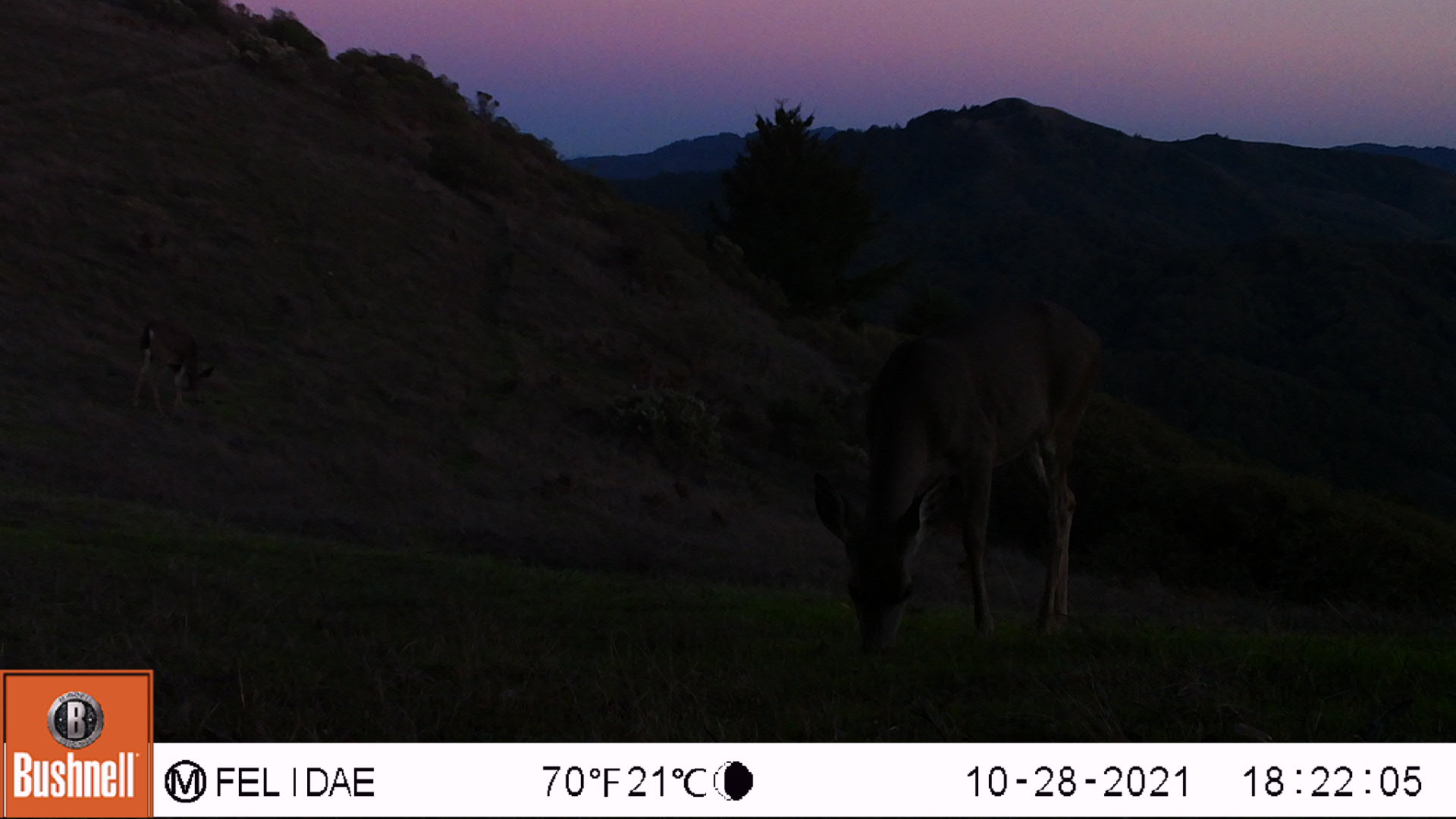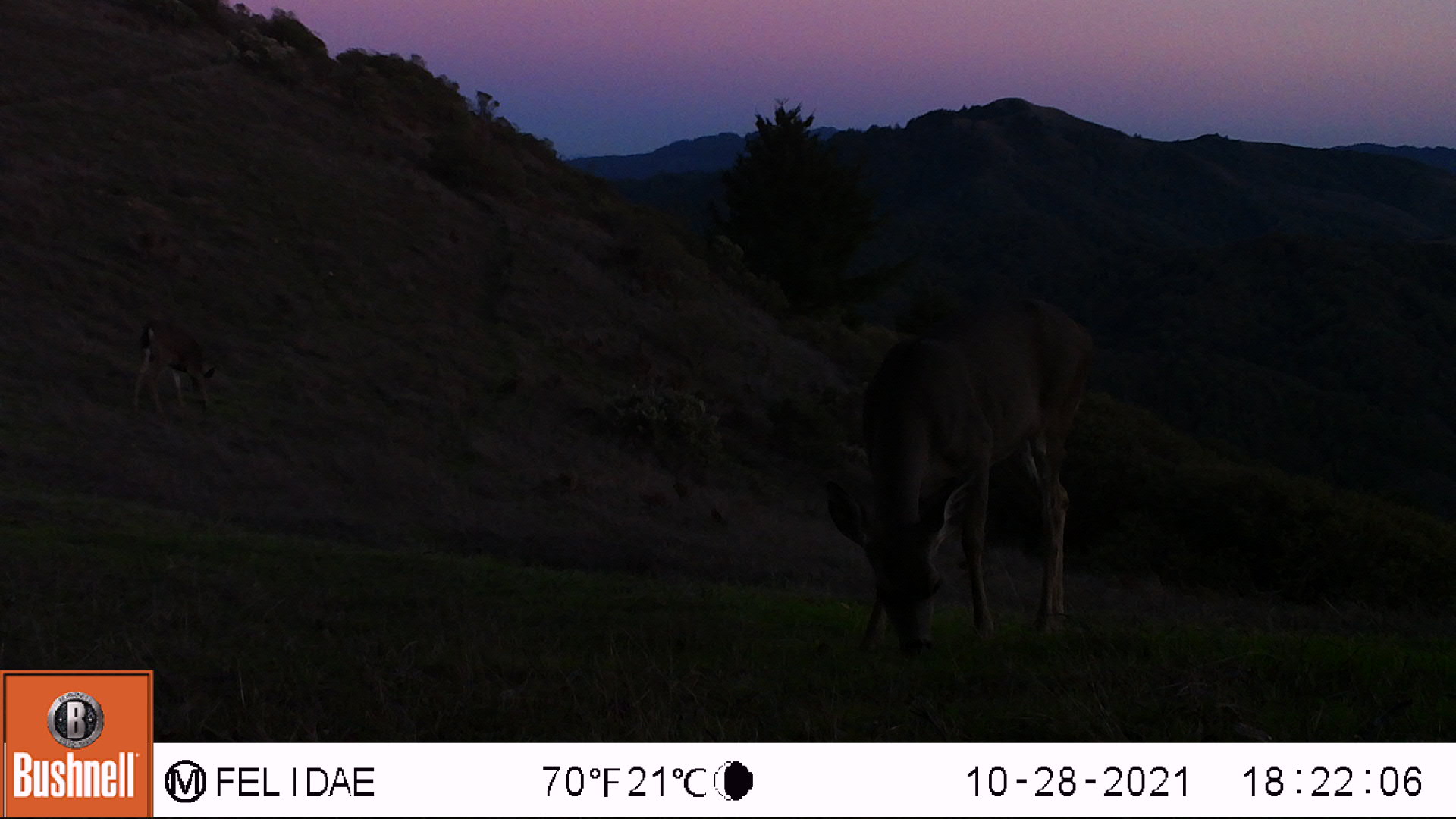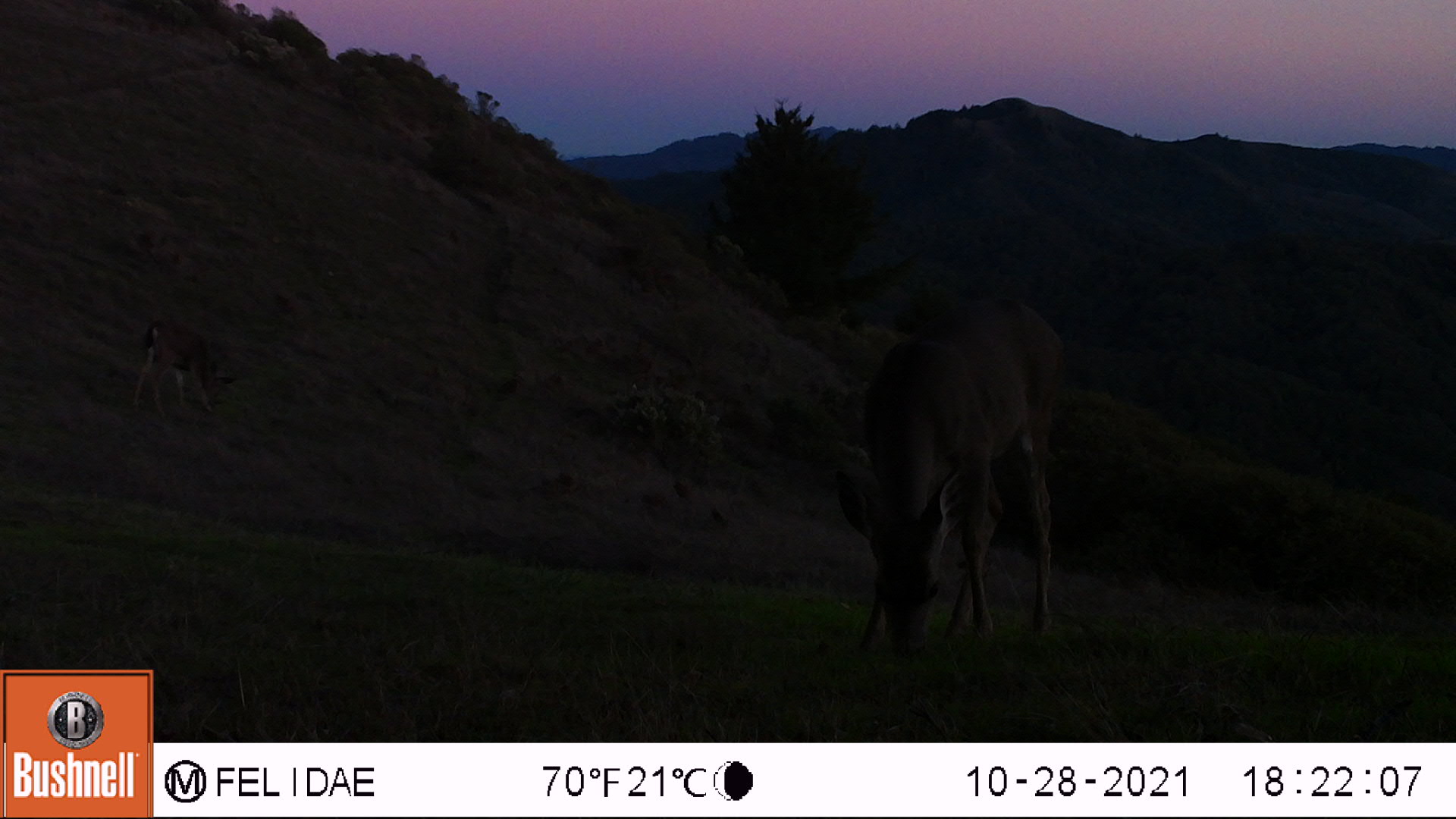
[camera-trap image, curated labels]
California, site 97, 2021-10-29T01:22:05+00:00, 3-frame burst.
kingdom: Animalia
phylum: Chordata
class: Mammalia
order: Artiodactyla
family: Cervidae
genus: Odocoileus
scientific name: Odocoileus hemionus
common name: mule deer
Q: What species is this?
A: Mule deer (Odocoileus hemionus).